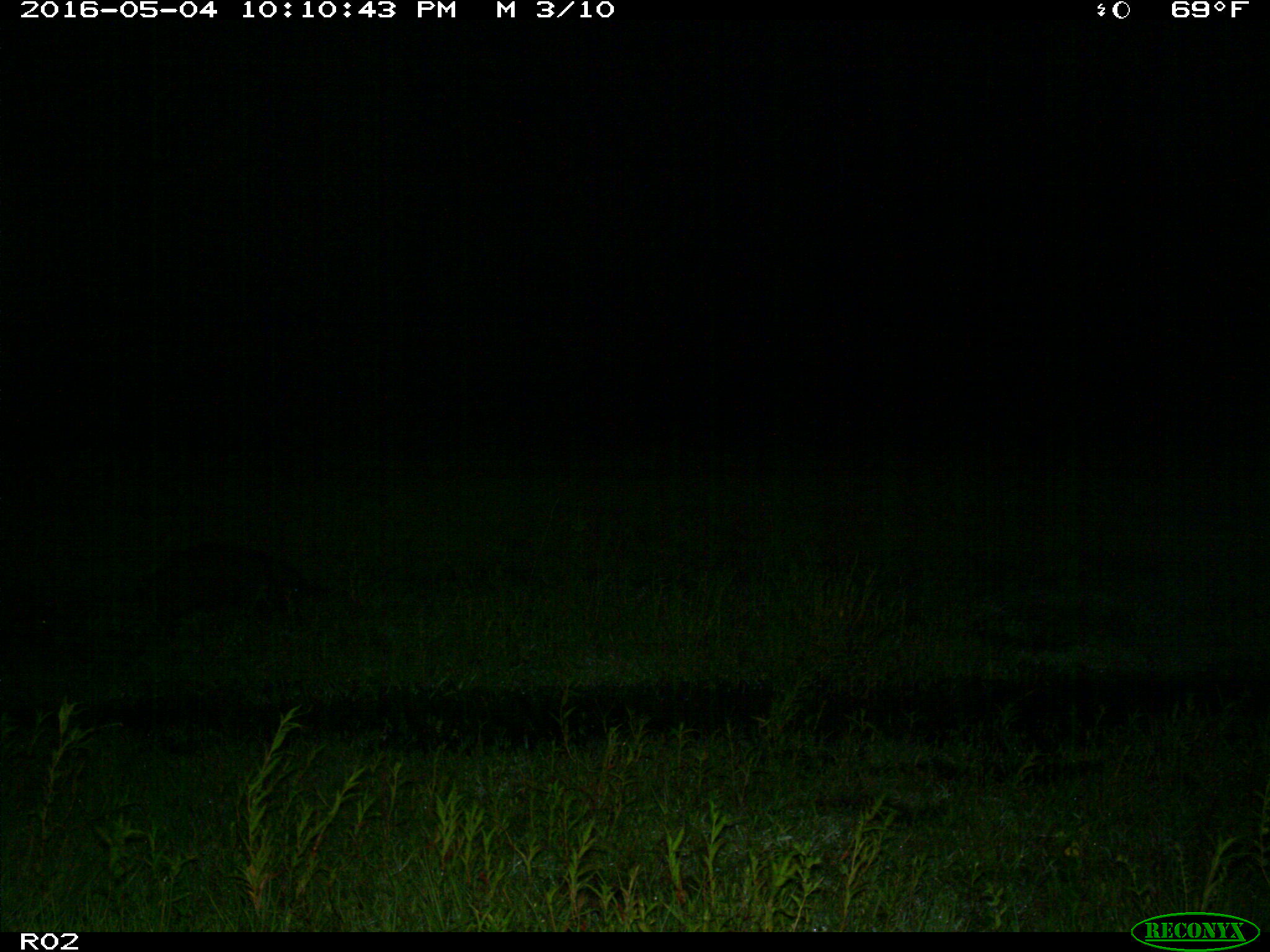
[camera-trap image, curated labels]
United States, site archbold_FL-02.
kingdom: Animalia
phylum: Chordata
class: Mammalia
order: Artiodactyla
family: Suidae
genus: Sus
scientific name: Sus scrofa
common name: wild boar